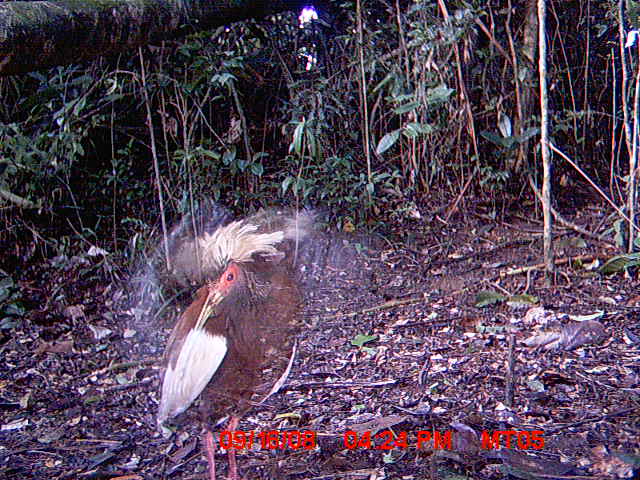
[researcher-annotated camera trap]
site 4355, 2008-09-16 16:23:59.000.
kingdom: Animalia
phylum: Chordata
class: Aves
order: Cuculiformes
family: Cuculidae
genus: Coua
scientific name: Coua serriana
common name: red-breasted coua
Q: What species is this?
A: Coua serriana (red-breasted coua).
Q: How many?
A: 1.